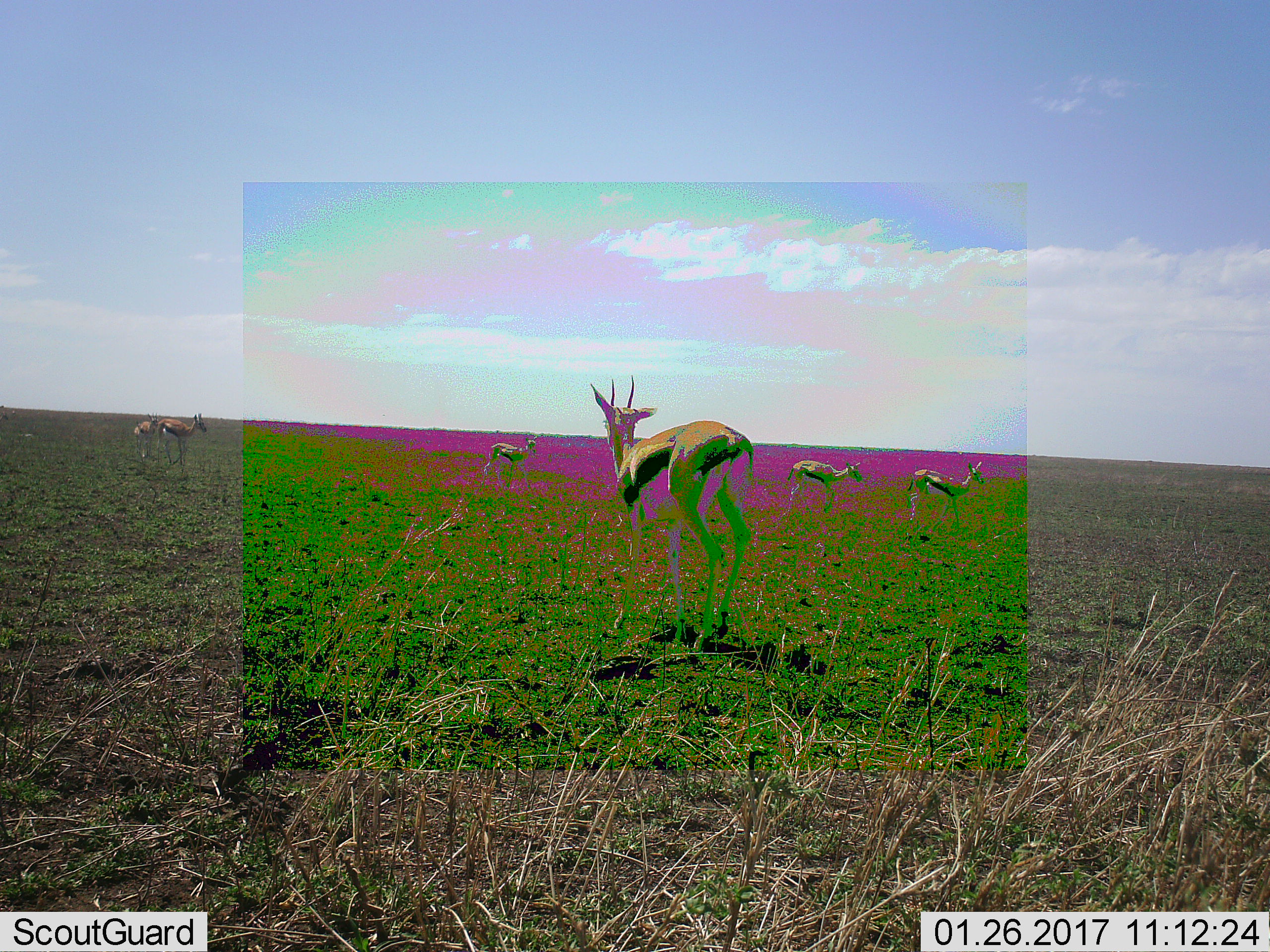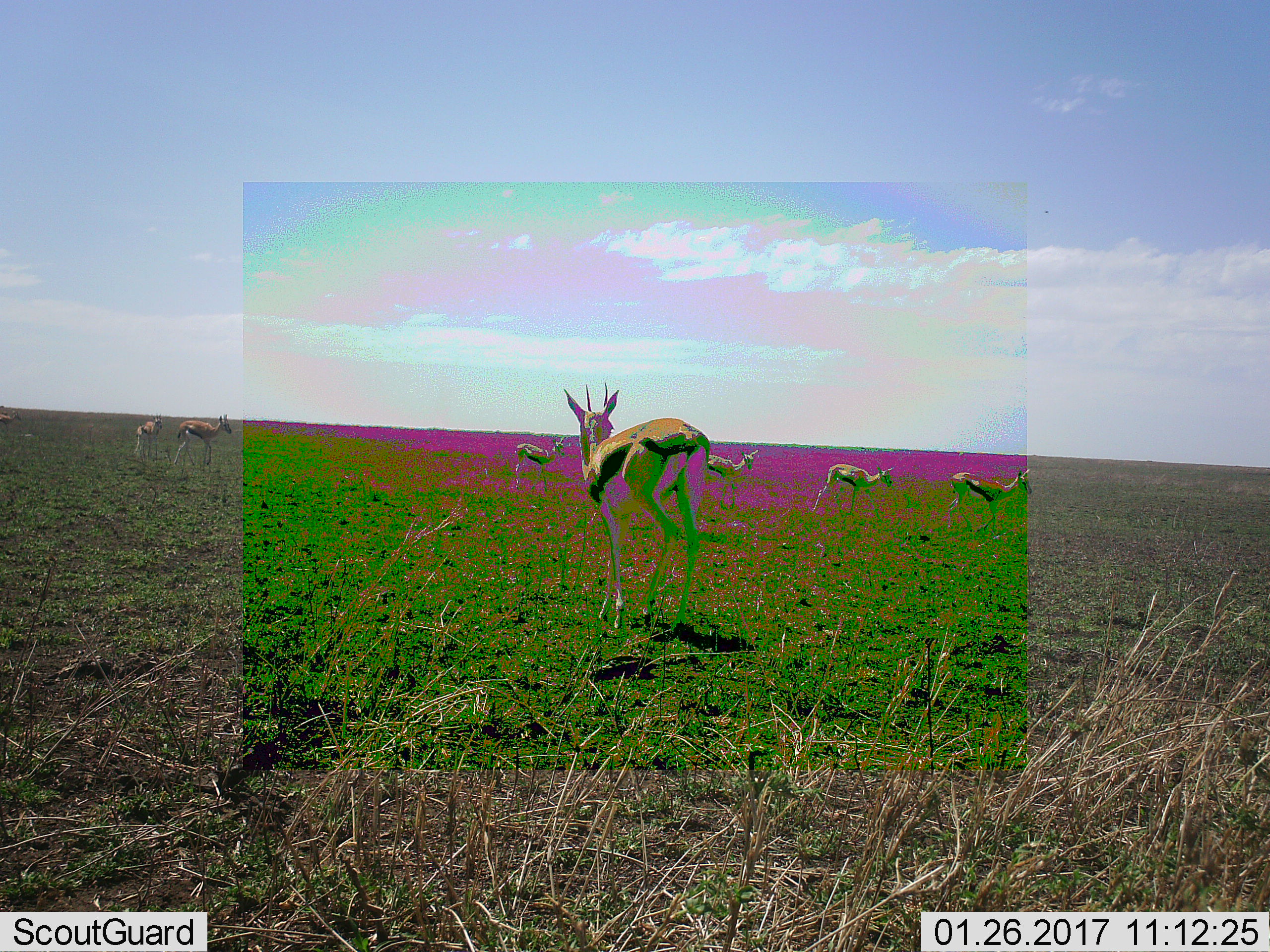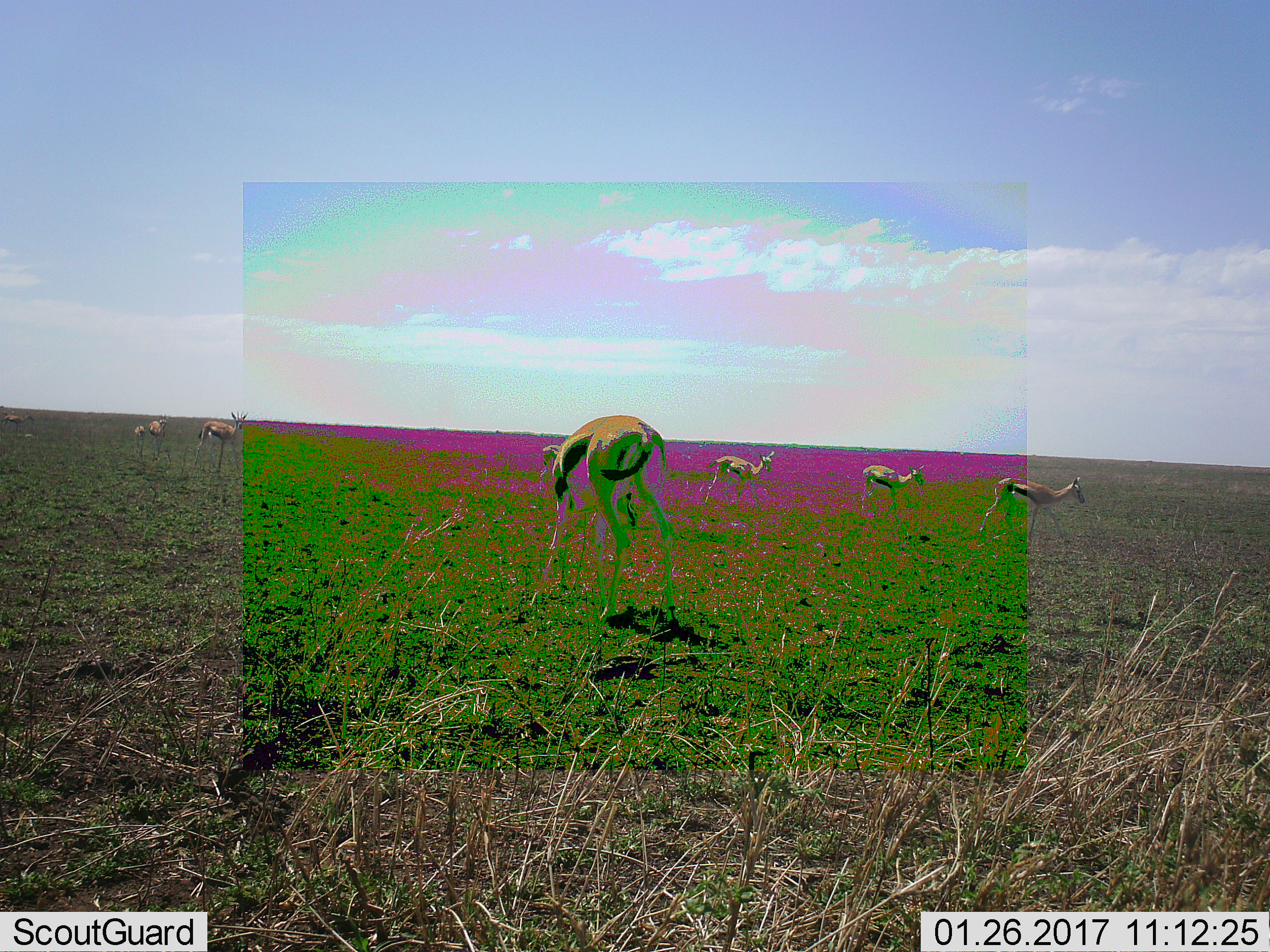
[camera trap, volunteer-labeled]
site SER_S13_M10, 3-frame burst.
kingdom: Animalia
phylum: Chordata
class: Mammalia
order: Artiodactyla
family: Bovidae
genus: Eudorcas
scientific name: Eudorcas thomsonii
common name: thomson's gazelle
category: gazellethomsons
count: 6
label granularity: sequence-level